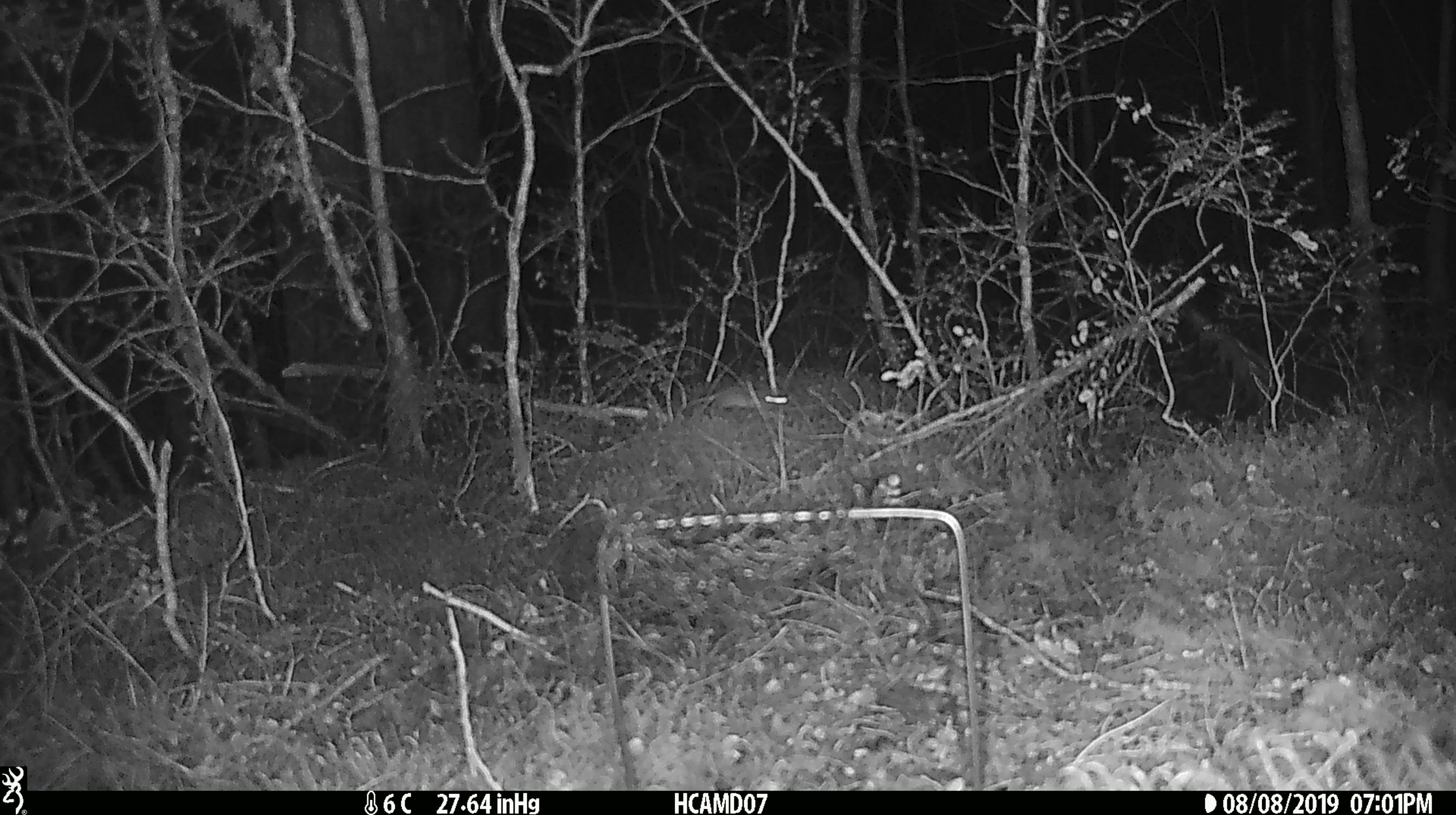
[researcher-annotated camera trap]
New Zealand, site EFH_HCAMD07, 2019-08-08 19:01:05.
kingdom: Animalia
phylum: Chordata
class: Mammalia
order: Rodentia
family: Muridae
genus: Mus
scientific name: Mus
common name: mouse